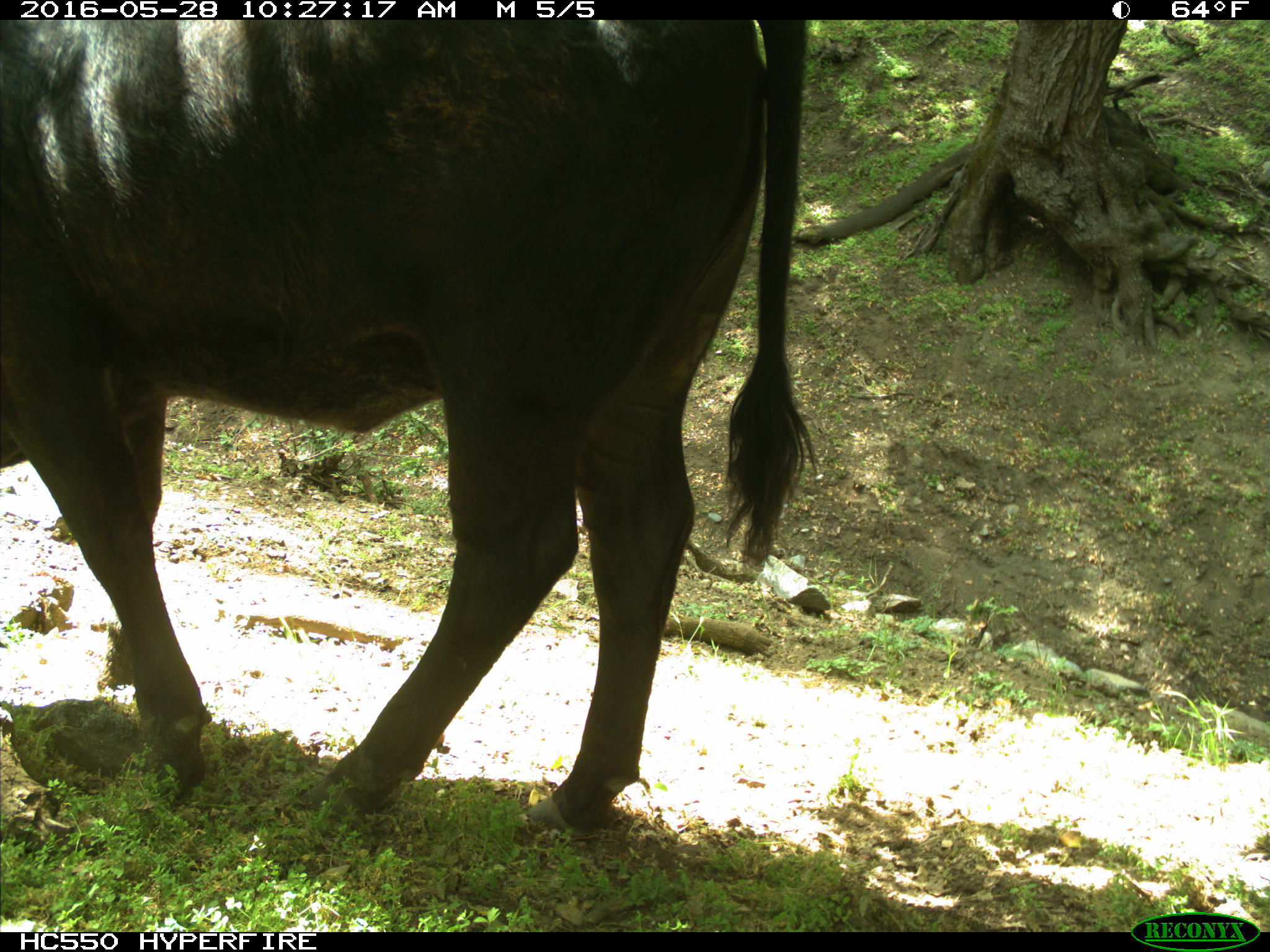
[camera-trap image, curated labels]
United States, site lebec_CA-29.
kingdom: Animalia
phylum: Chordata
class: Mammalia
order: Artiodactyla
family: Bovidae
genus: Bos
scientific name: Bos taurus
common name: domestic cow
Bos taurus (domestic cow).